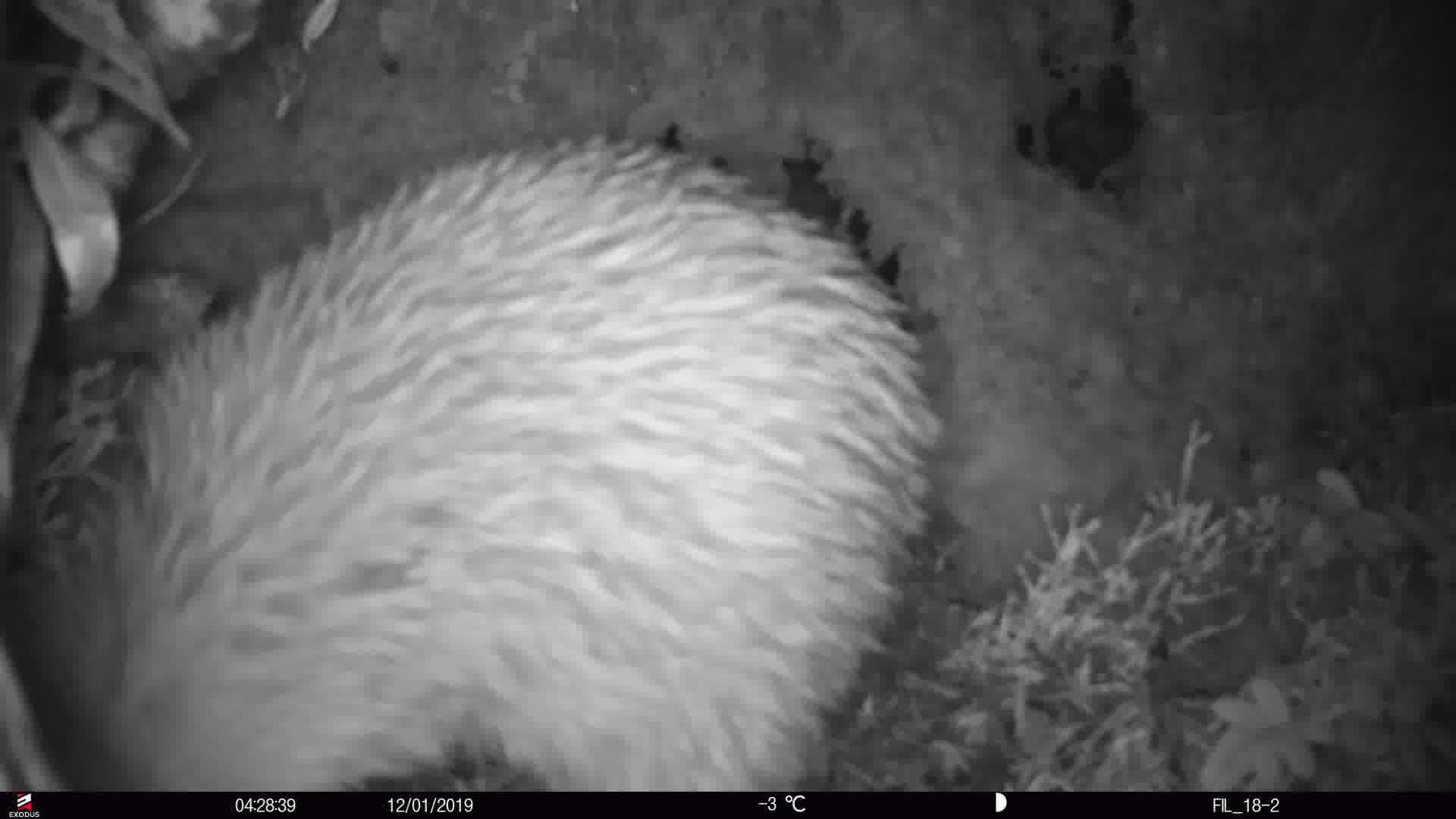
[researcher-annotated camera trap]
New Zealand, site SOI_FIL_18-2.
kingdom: Animalia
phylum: Chordata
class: Aves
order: Apterygiformes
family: Apterygidae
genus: Apteryx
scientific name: Apteryx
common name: kiwi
Kiwi (Apteryx).